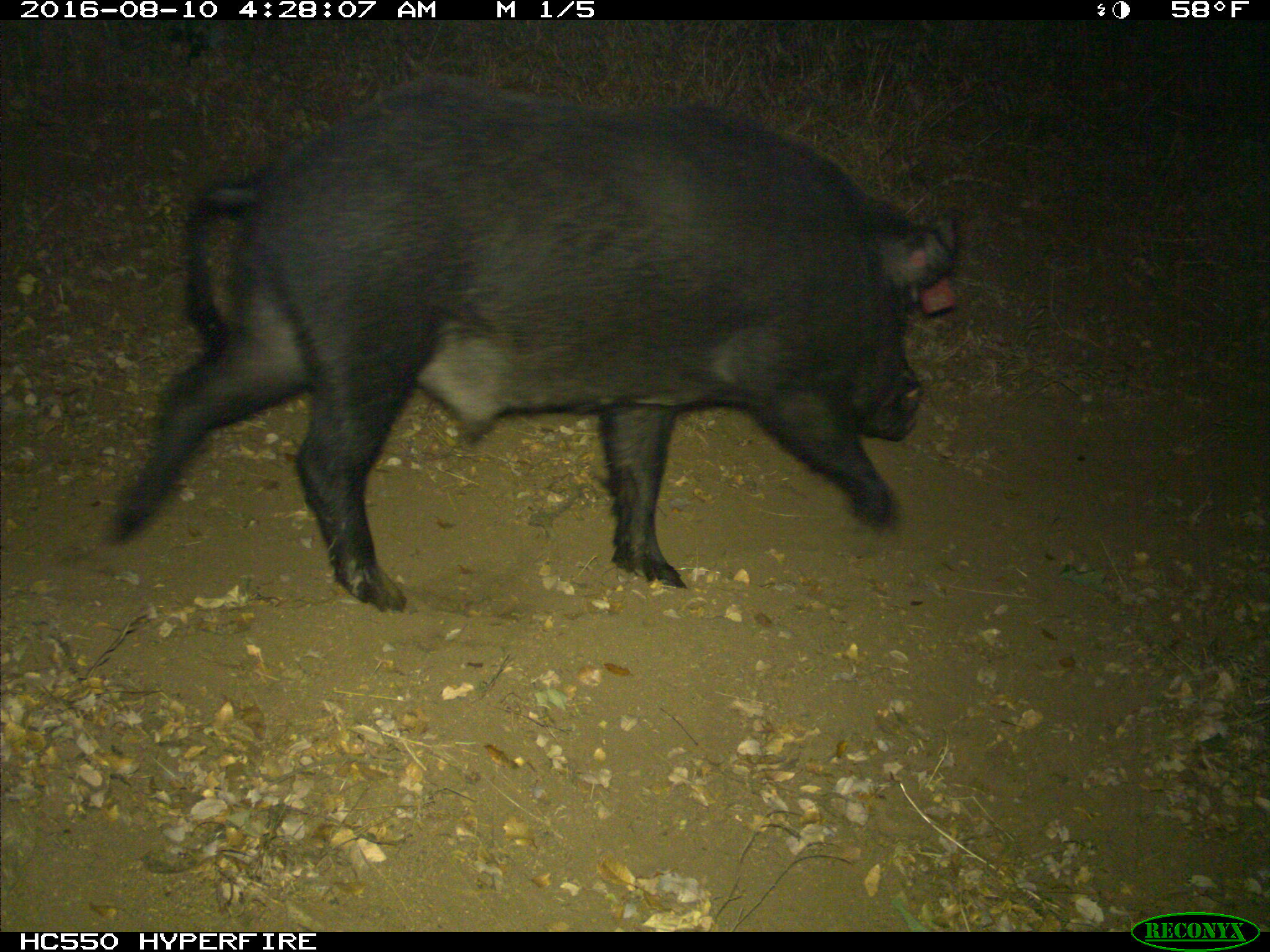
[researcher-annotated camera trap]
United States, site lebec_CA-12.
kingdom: Animalia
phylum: Chordata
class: Mammalia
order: Artiodactyla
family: Suidae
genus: Sus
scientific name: Sus scrofa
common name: wild boar